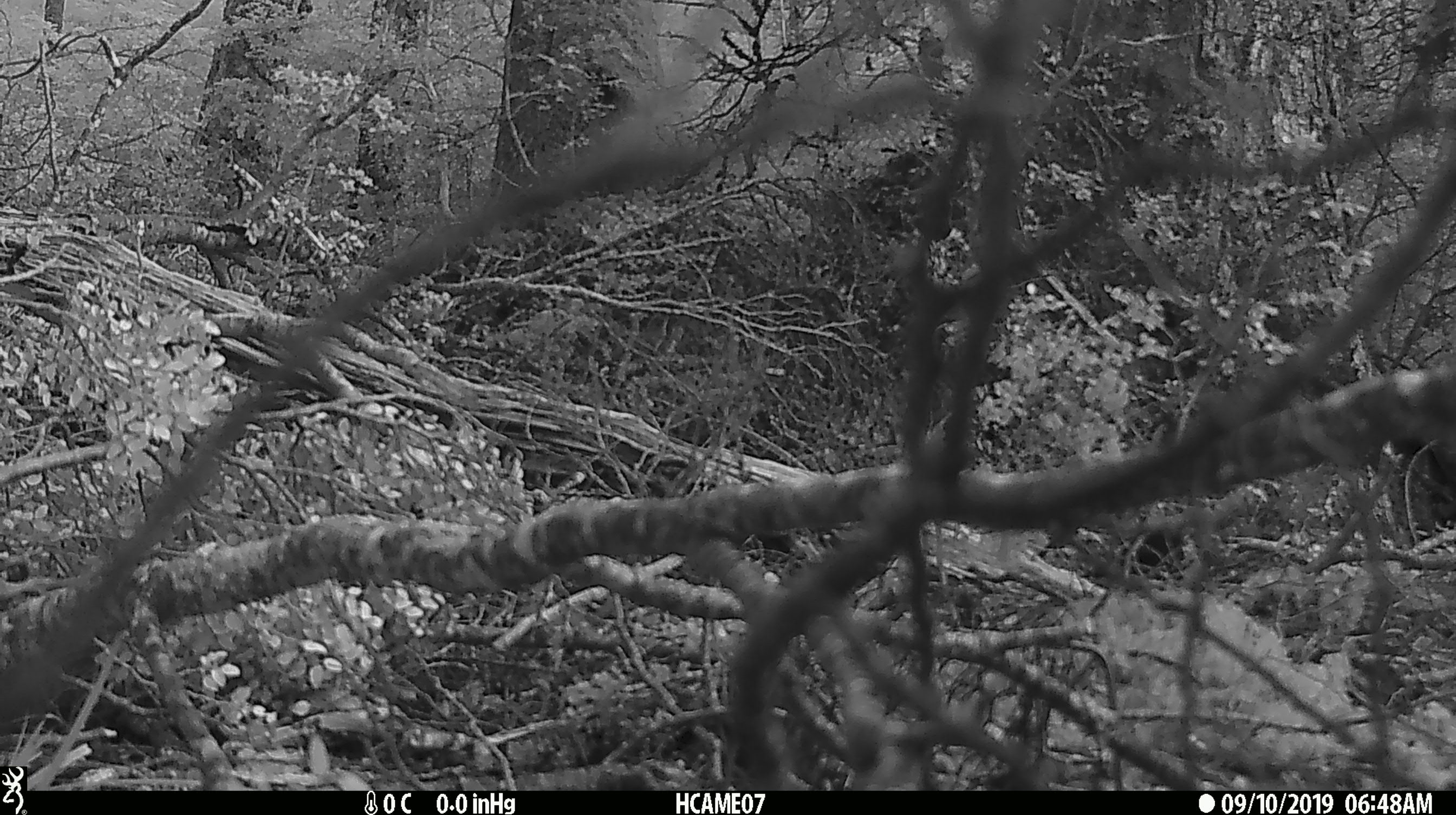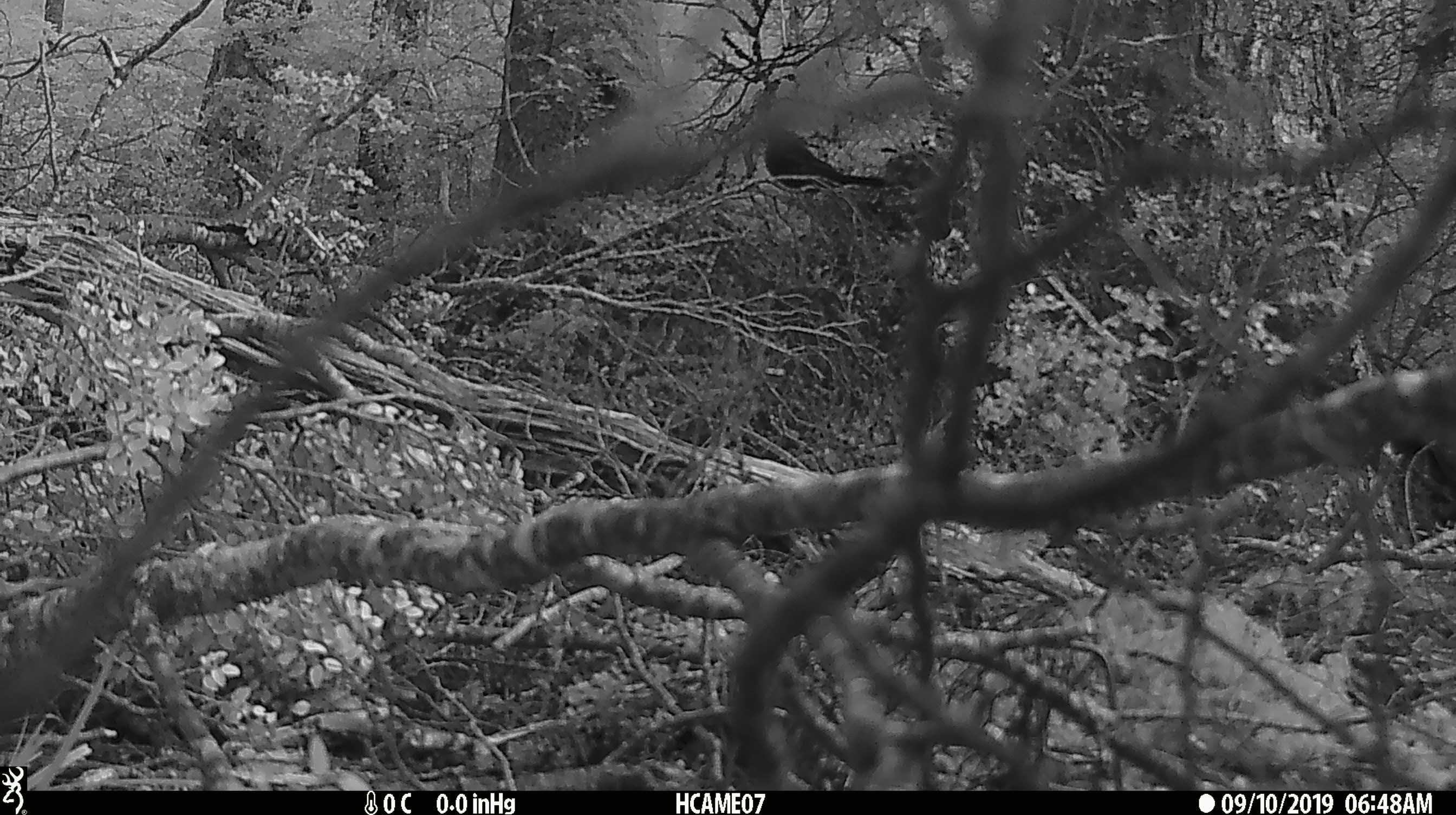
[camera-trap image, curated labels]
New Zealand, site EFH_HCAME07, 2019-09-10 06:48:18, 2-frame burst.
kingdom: Animalia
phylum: Chordata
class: Aves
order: Passeriformes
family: Turdidae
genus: Turdus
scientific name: Turdus merula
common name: eurasian blackbird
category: blackbird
Blackbird (eurasian blackbird) (Turdus merula).